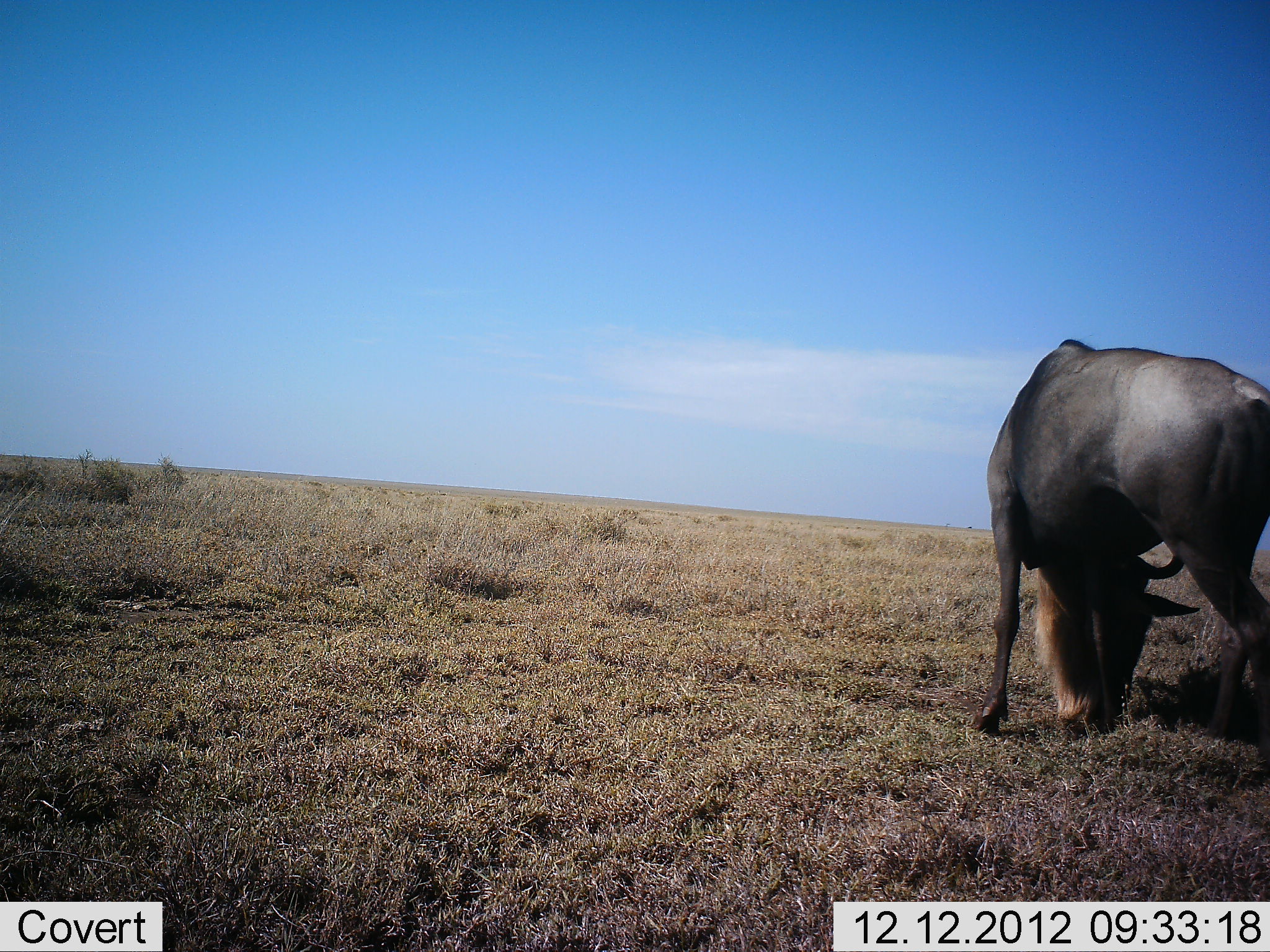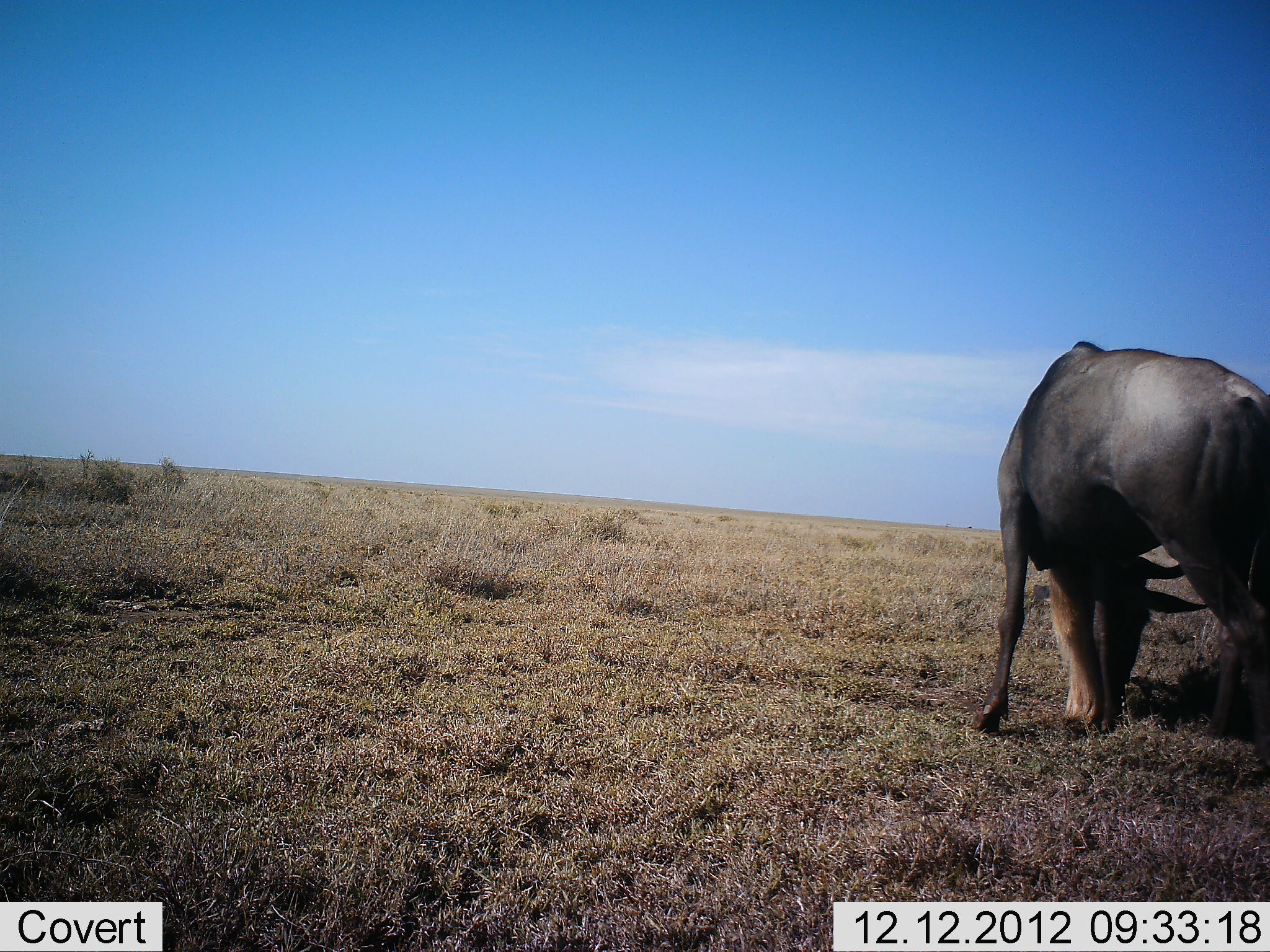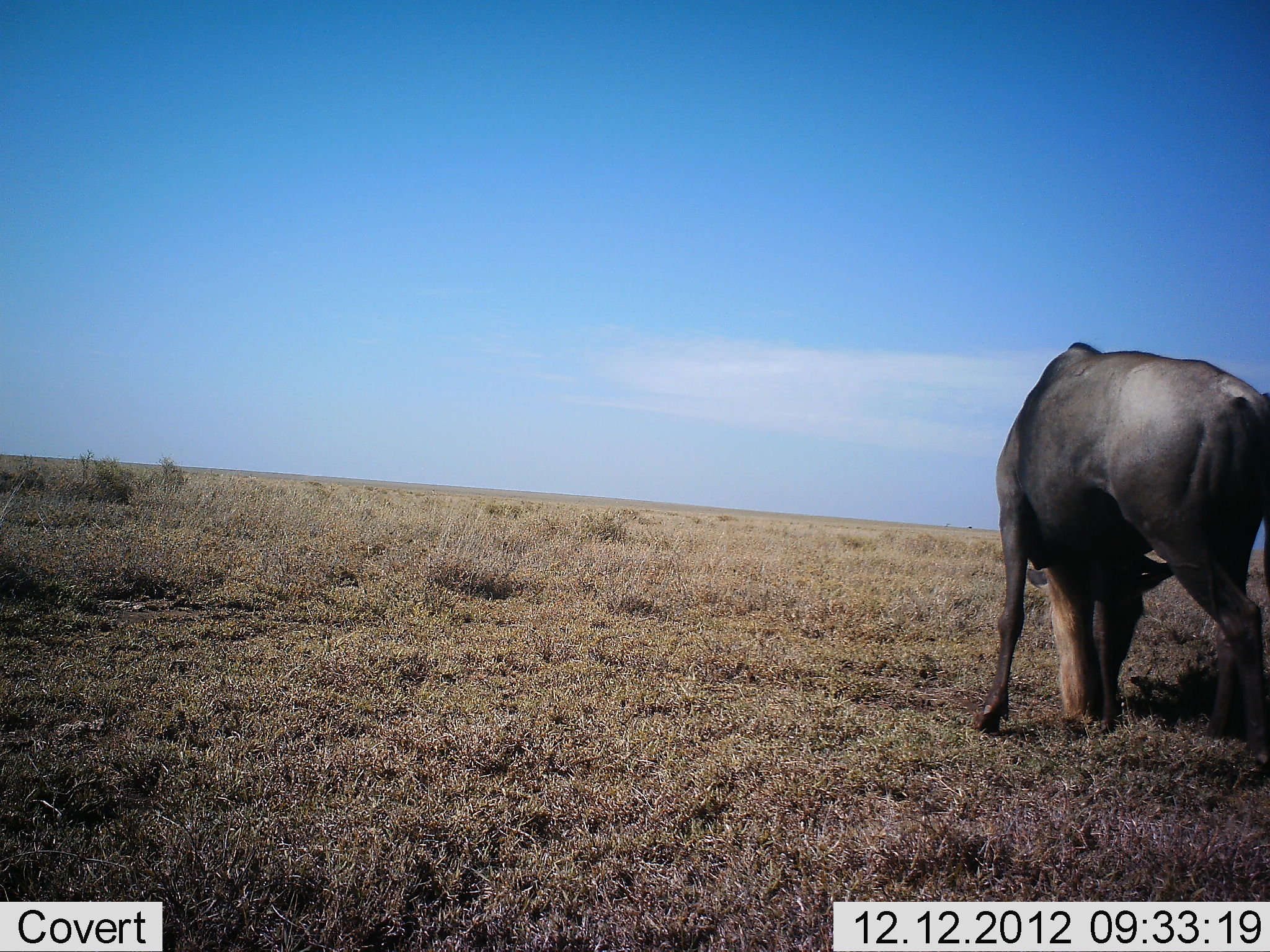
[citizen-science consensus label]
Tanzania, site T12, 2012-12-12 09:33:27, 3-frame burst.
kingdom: Animalia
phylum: Chordata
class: Mammalia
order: Artiodactyla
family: Bovidae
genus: Connochaetes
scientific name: Connochaetes taurinus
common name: blue wildebeest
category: wildebeest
Wildebeest (blue wildebeest) (Connochaetes taurinus), count 1. Behavior (volunteer vote fractions): standing 0%, resting 0%, moving 0%, interacting 0%. Young present (vote fraction): 0%. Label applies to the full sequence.